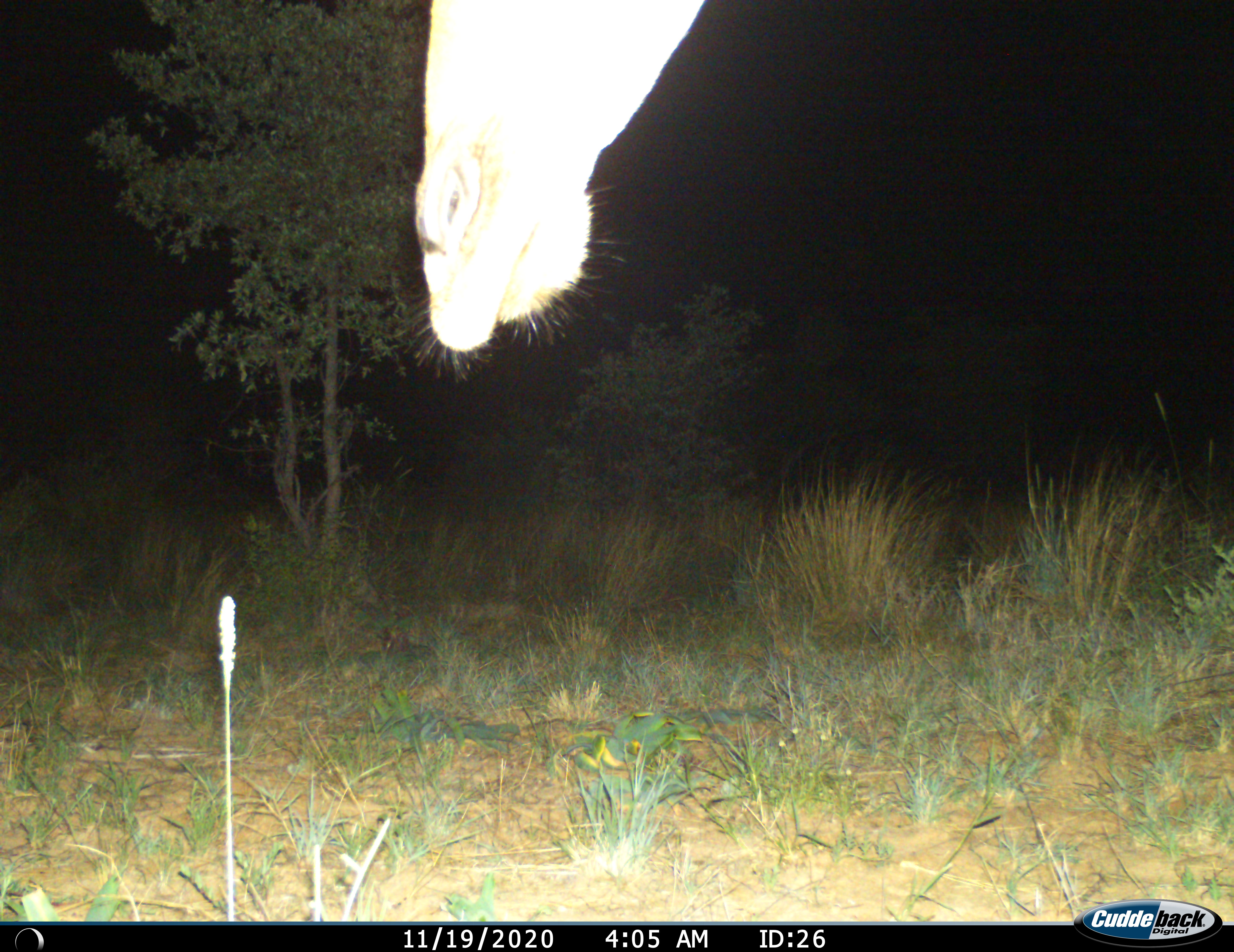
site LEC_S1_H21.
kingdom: Animalia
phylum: Chordata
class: Mammalia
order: Artiodactyla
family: Giraffidae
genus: Giraffa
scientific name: Giraffa camelopardalis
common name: giraffe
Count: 1.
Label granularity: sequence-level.